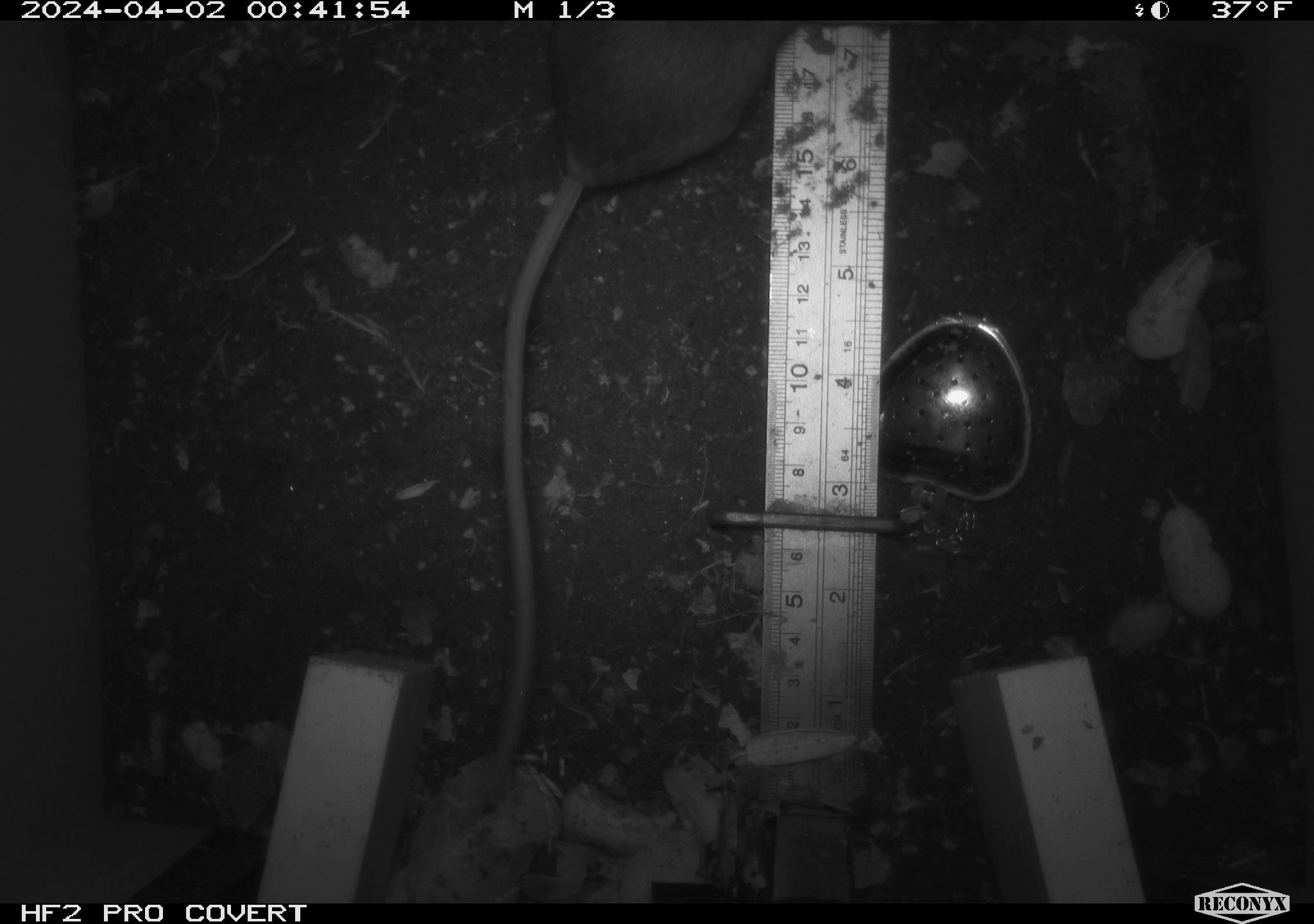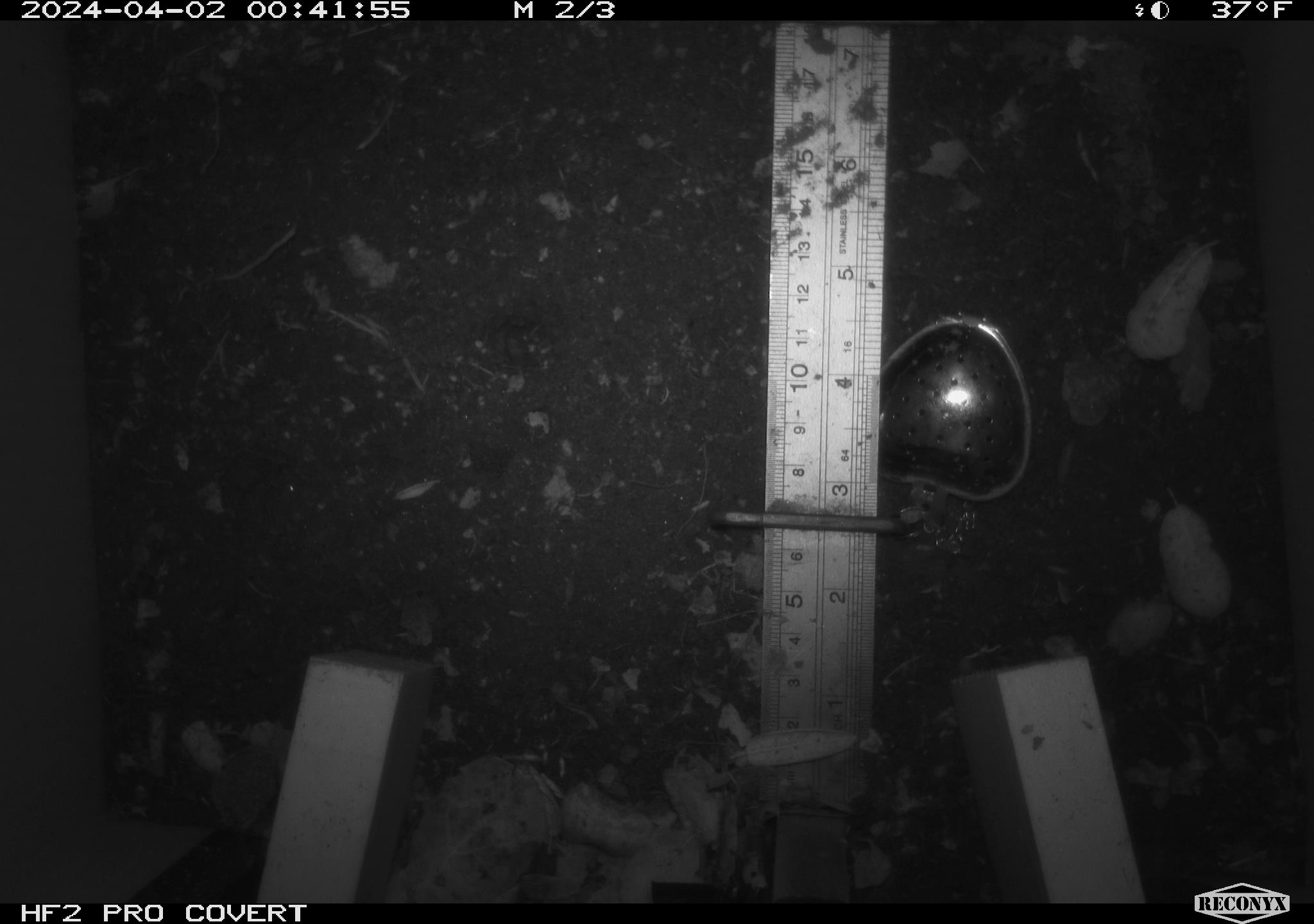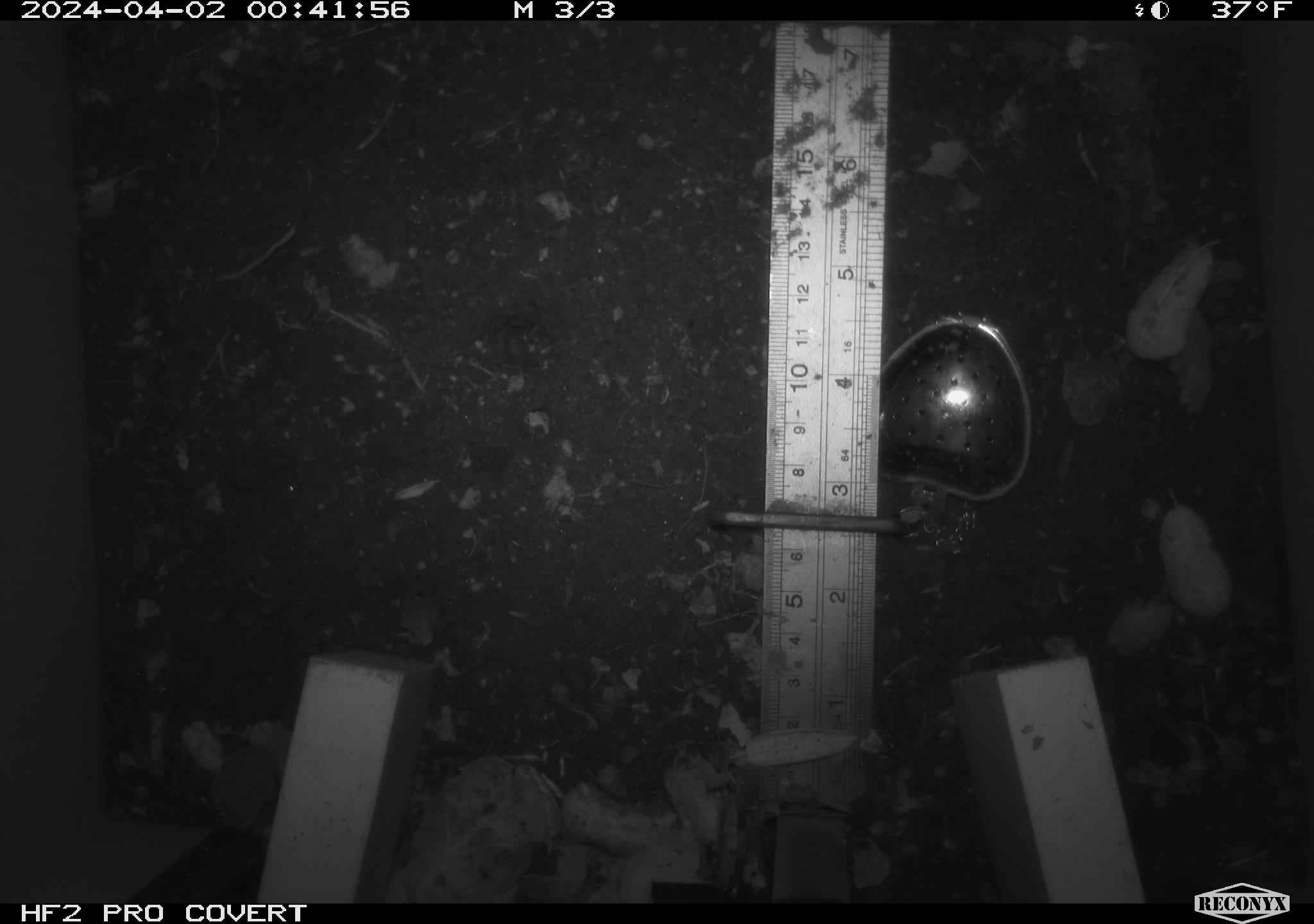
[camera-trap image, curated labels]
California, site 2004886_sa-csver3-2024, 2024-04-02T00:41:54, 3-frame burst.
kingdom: Animalia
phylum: Chordata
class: Mammalia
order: Rodentia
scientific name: Rodentia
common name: rodent